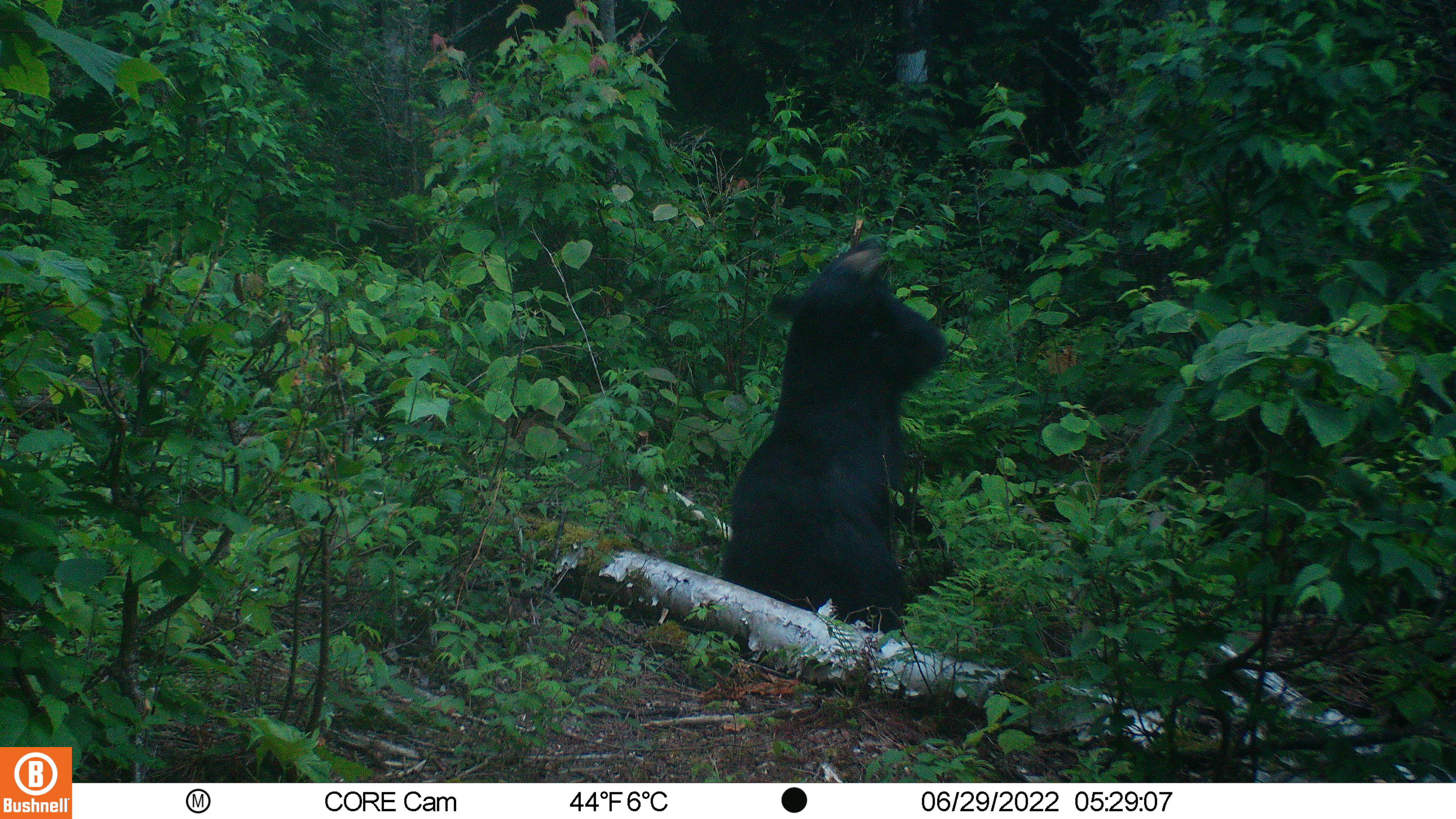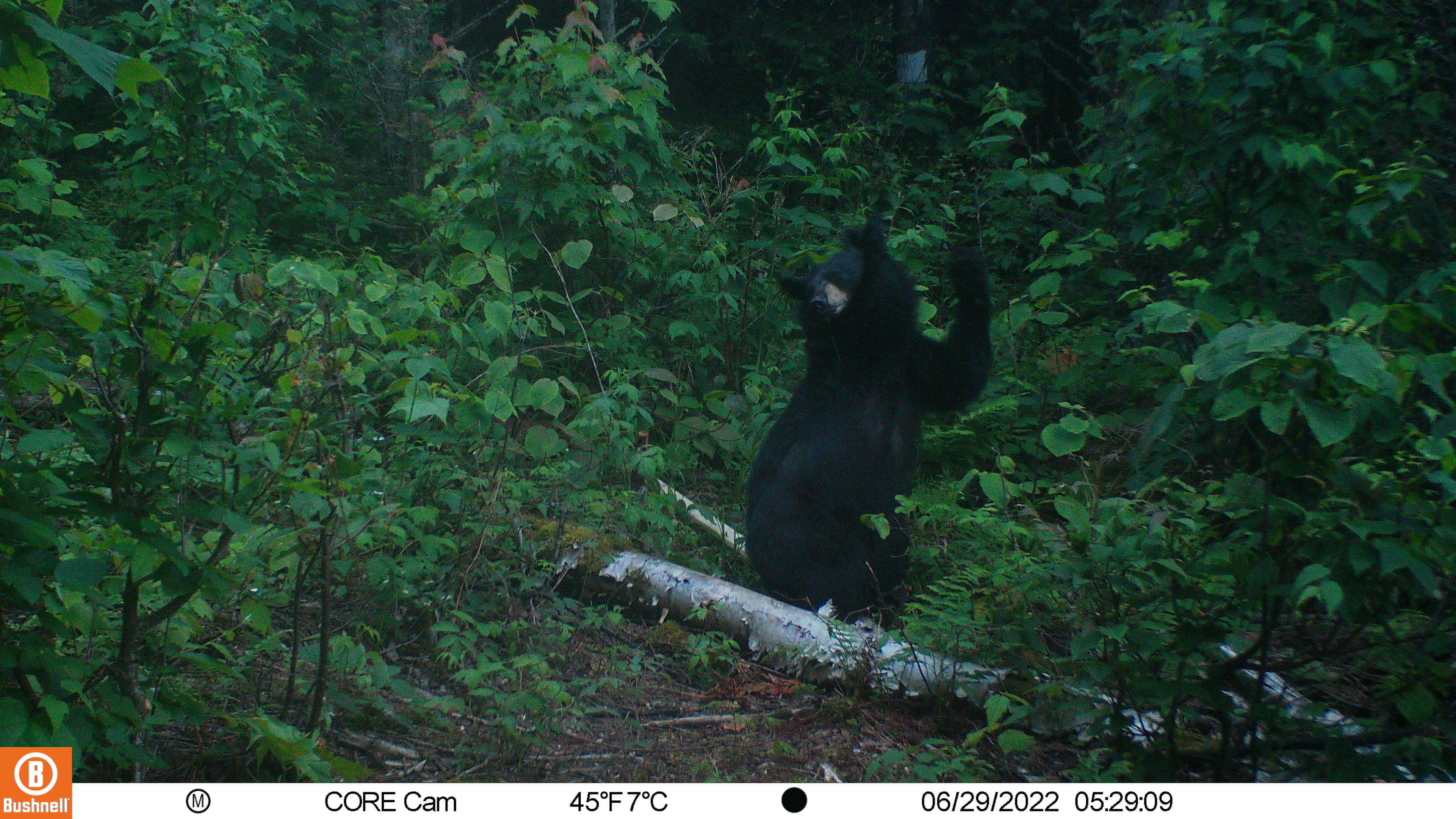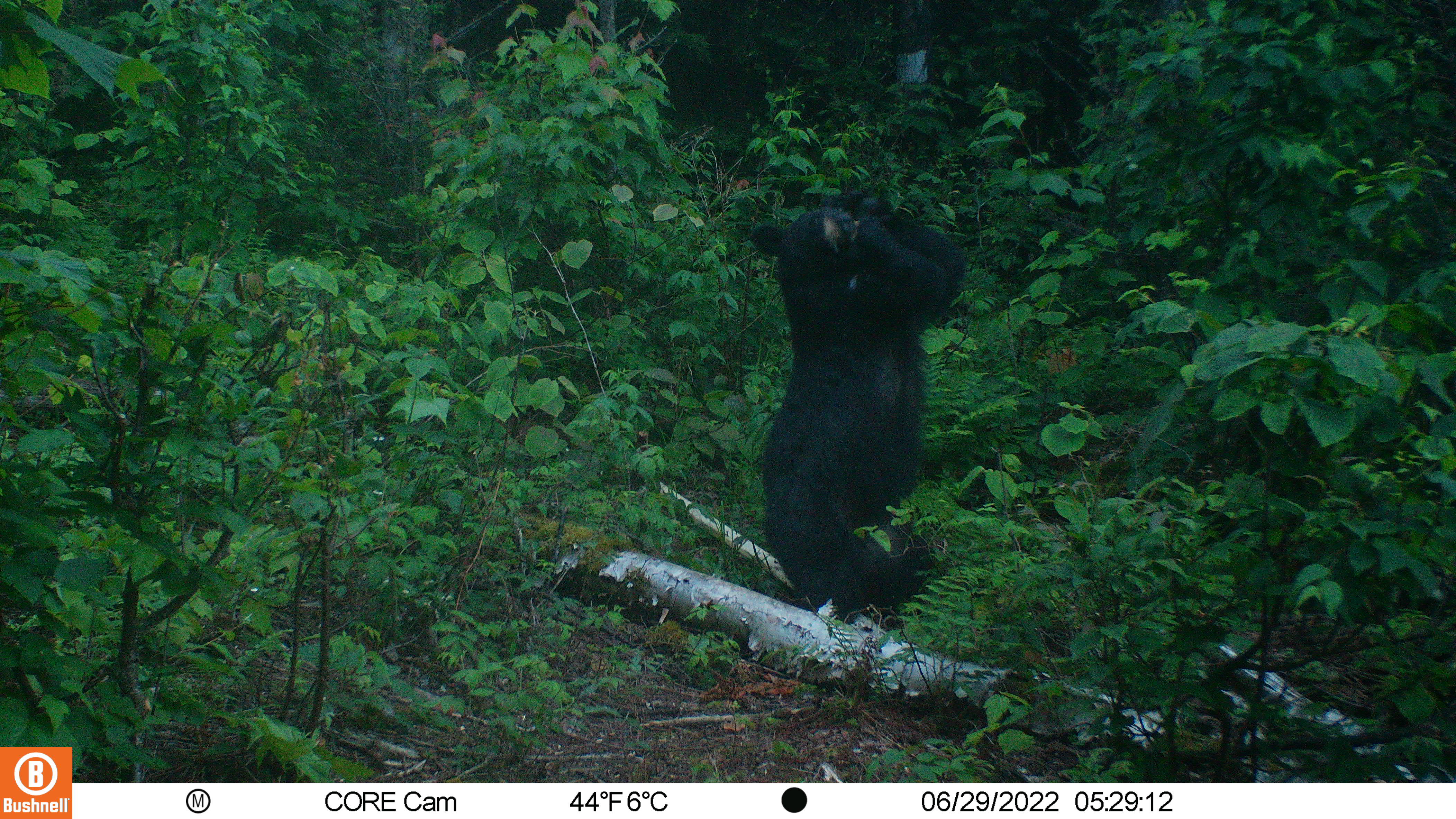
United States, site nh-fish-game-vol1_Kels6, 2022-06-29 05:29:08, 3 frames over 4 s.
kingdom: Animalia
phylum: Chordata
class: Mammalia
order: Carnivora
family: Ursidae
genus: Ursus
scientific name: Ursus americanus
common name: black bear